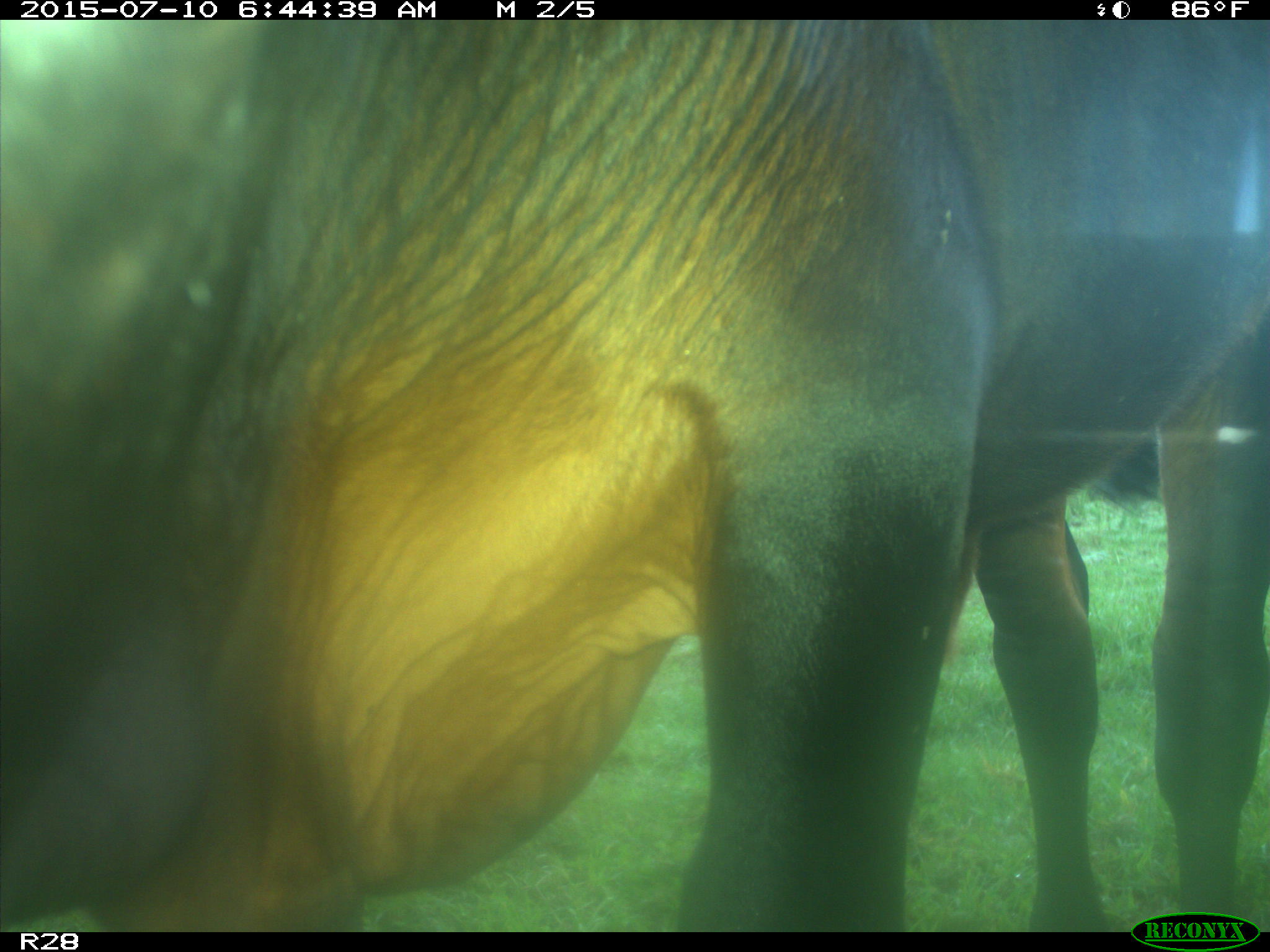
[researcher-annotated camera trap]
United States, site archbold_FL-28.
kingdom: Animalia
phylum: Chordata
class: Mammalia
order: Artiodactyla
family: Bovidae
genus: Bos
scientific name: Bos taurus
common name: domestic cow